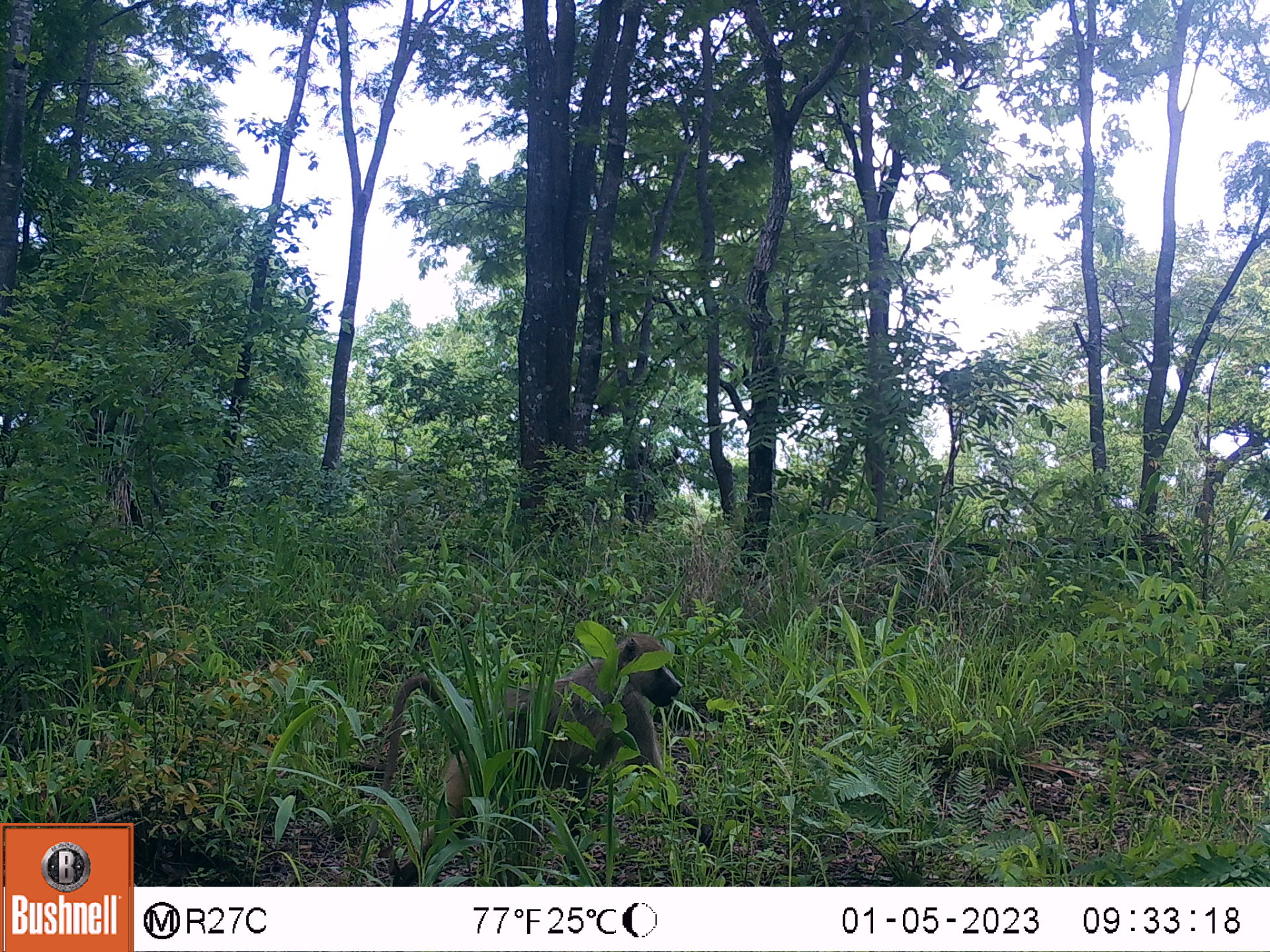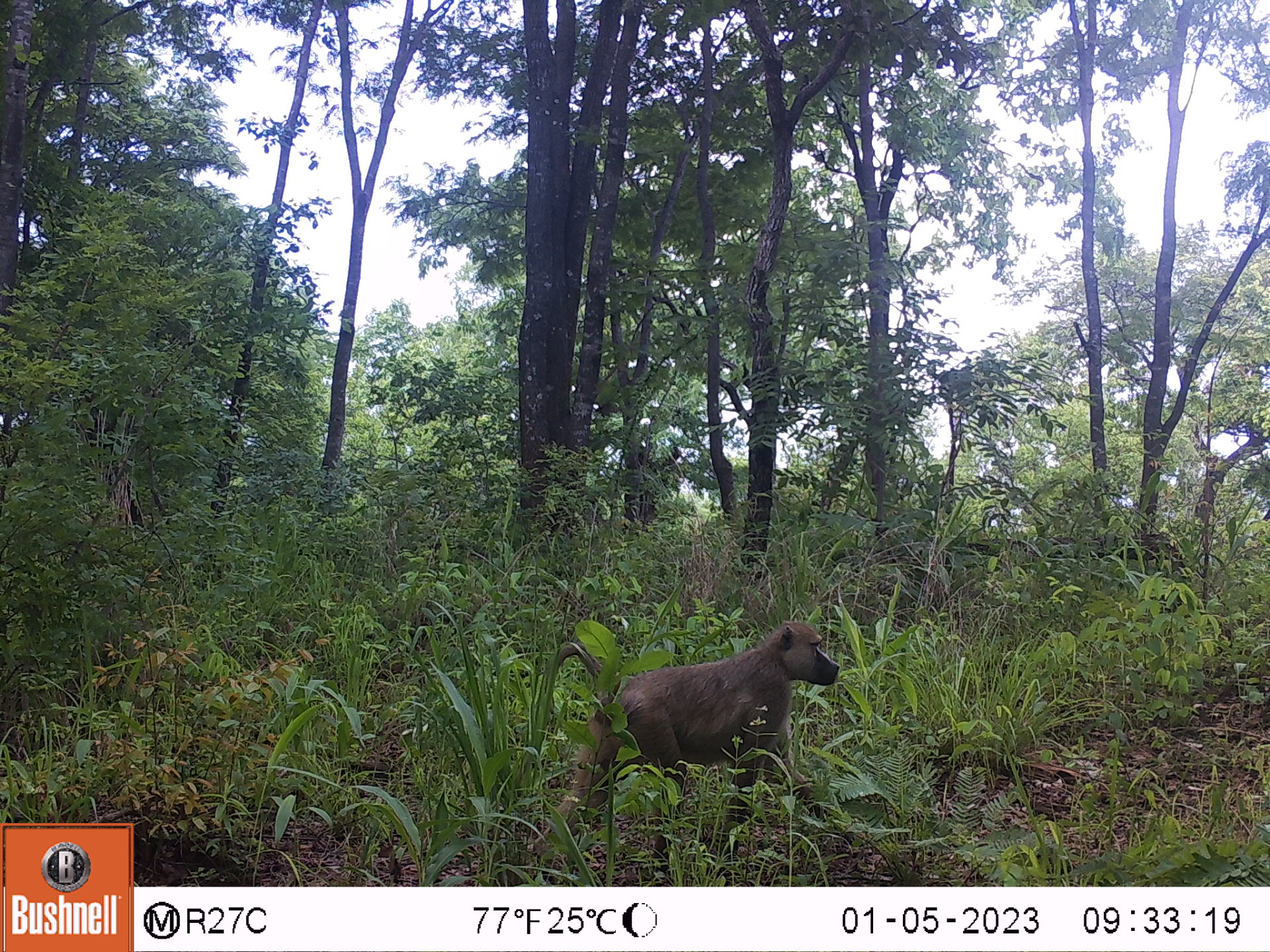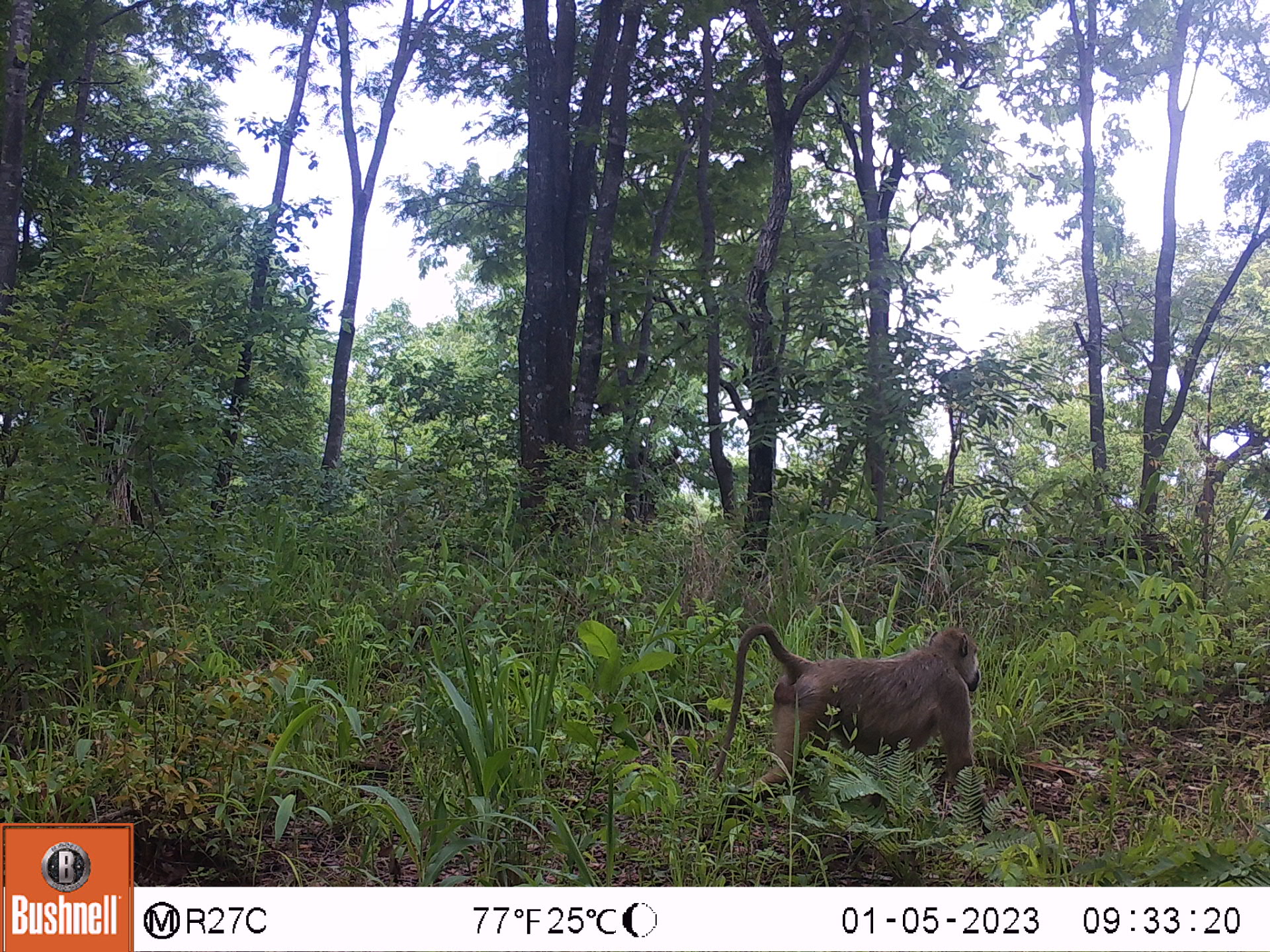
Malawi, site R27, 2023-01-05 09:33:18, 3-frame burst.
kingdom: Animalia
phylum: Chordata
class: Mammalia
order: Primates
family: Cercopithecidae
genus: Papio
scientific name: Papio cynocephalus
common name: yellow baboon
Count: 1.